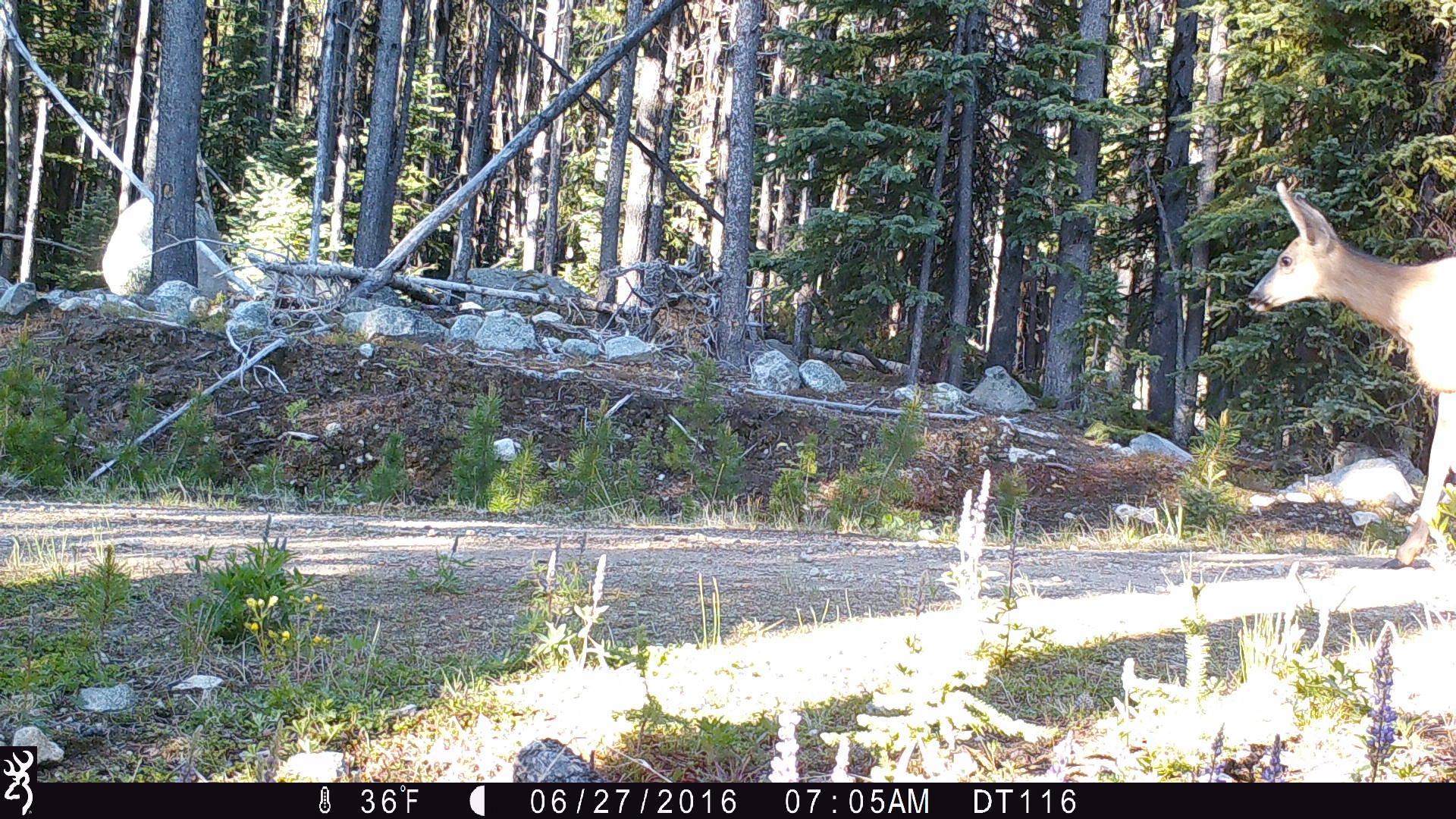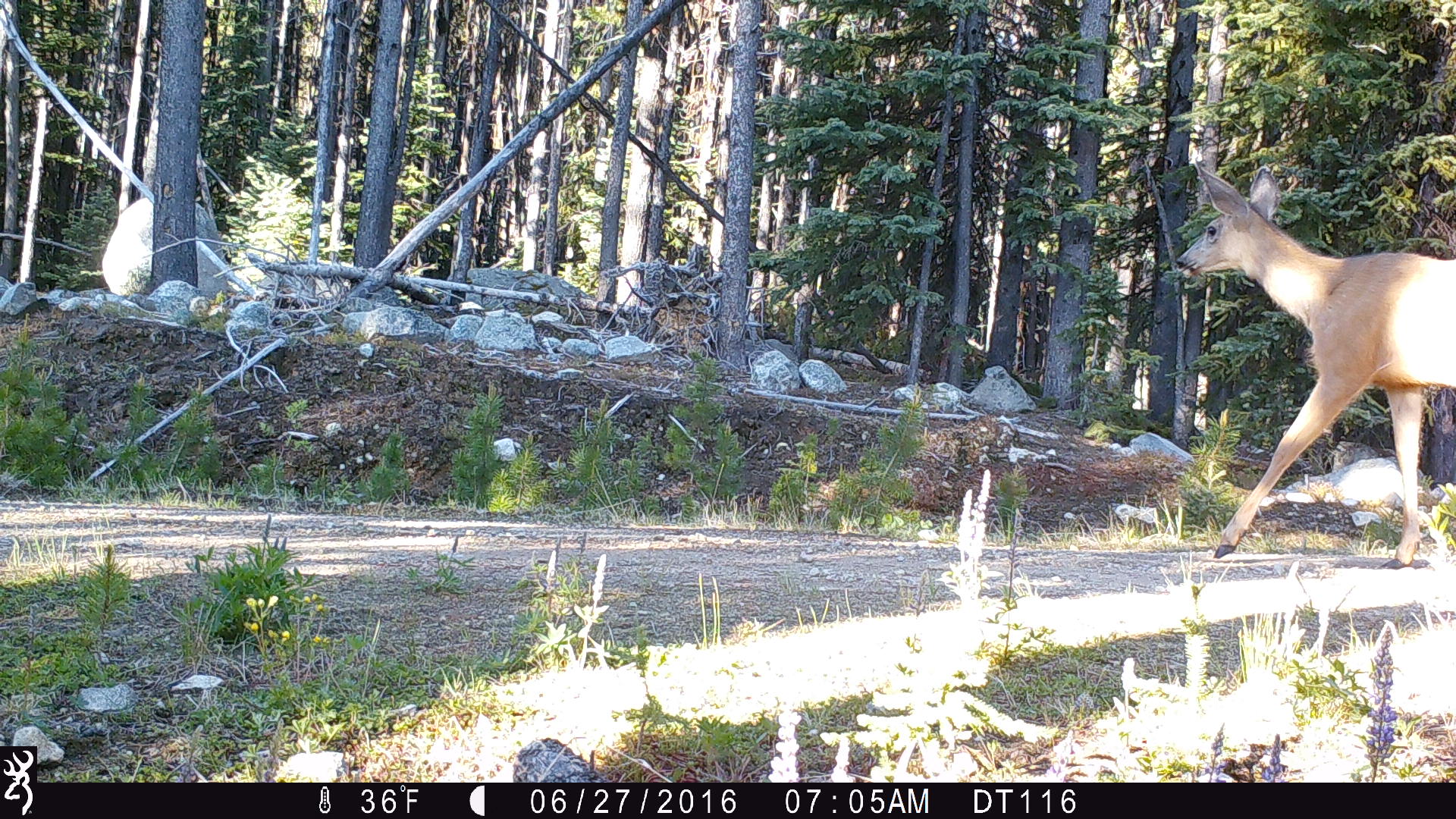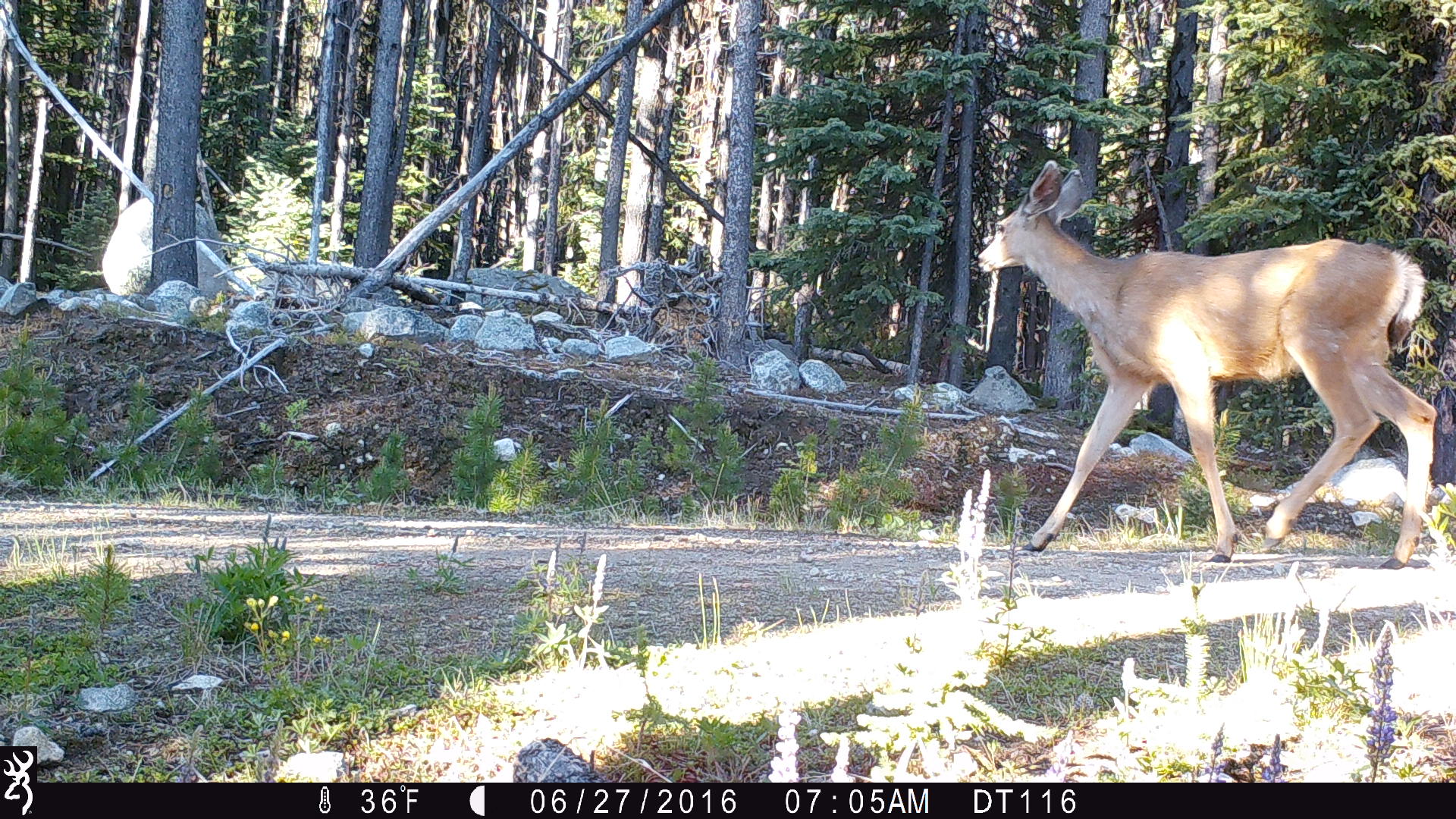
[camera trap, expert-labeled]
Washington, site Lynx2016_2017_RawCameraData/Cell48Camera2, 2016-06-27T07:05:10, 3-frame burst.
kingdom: Animalia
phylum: Chordata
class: Mammalia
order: Artiodactyla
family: Cervidae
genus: Odocoileus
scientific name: Odocoileus hemionus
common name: mule deer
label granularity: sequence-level